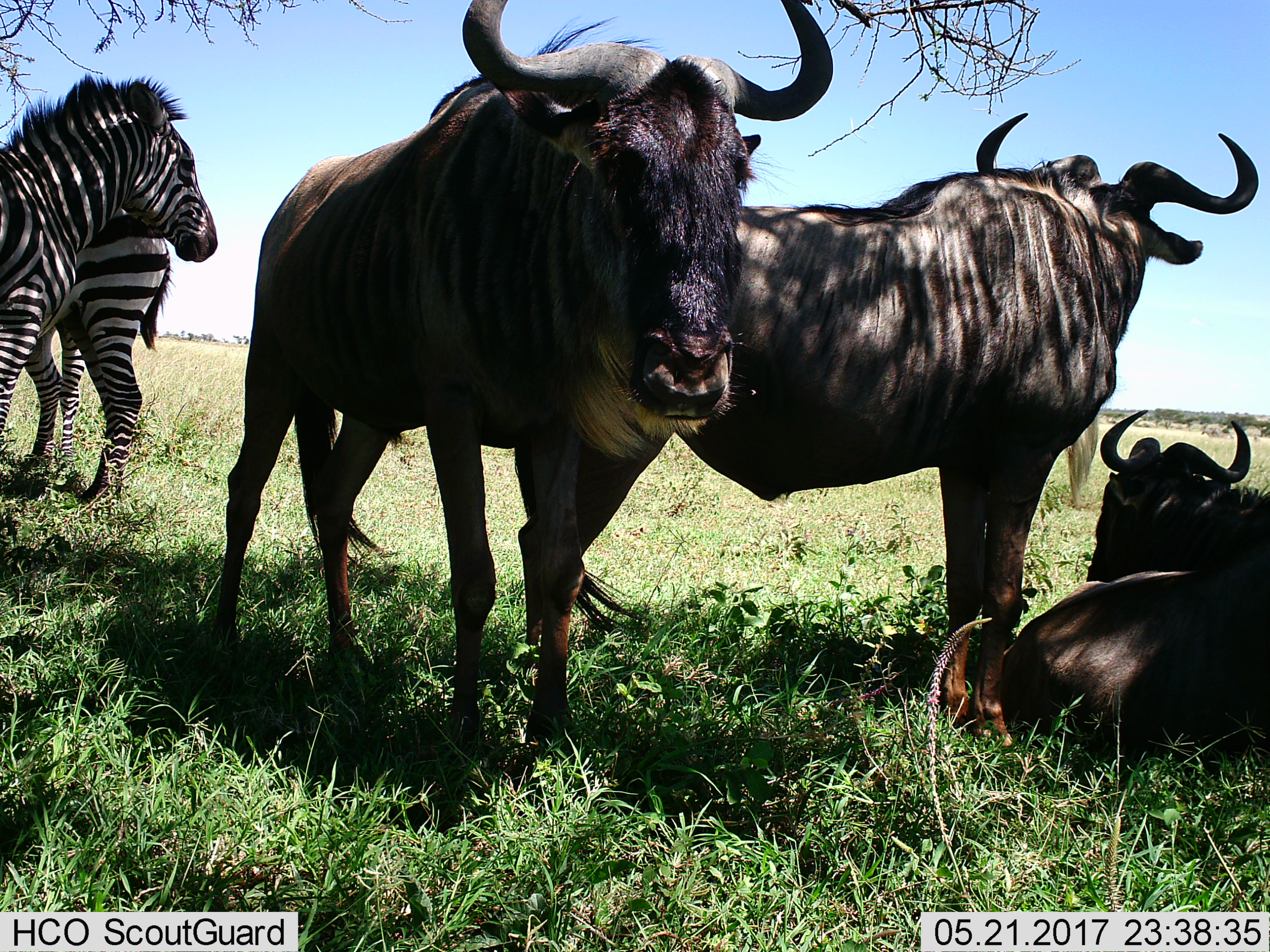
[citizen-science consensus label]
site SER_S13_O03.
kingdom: Animalia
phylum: Chordata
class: Mammalia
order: Artiodactyla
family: Bovidae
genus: Connochaetes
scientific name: Connochaetes taurinus taurinus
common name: blue wildebeest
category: wildebeestblue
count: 3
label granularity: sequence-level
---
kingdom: Animalia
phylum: Chordata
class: Mammalia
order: Perissodactyla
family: Equidae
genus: Equus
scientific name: Equus quagga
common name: plains zebra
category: zebraplains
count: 2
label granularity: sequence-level